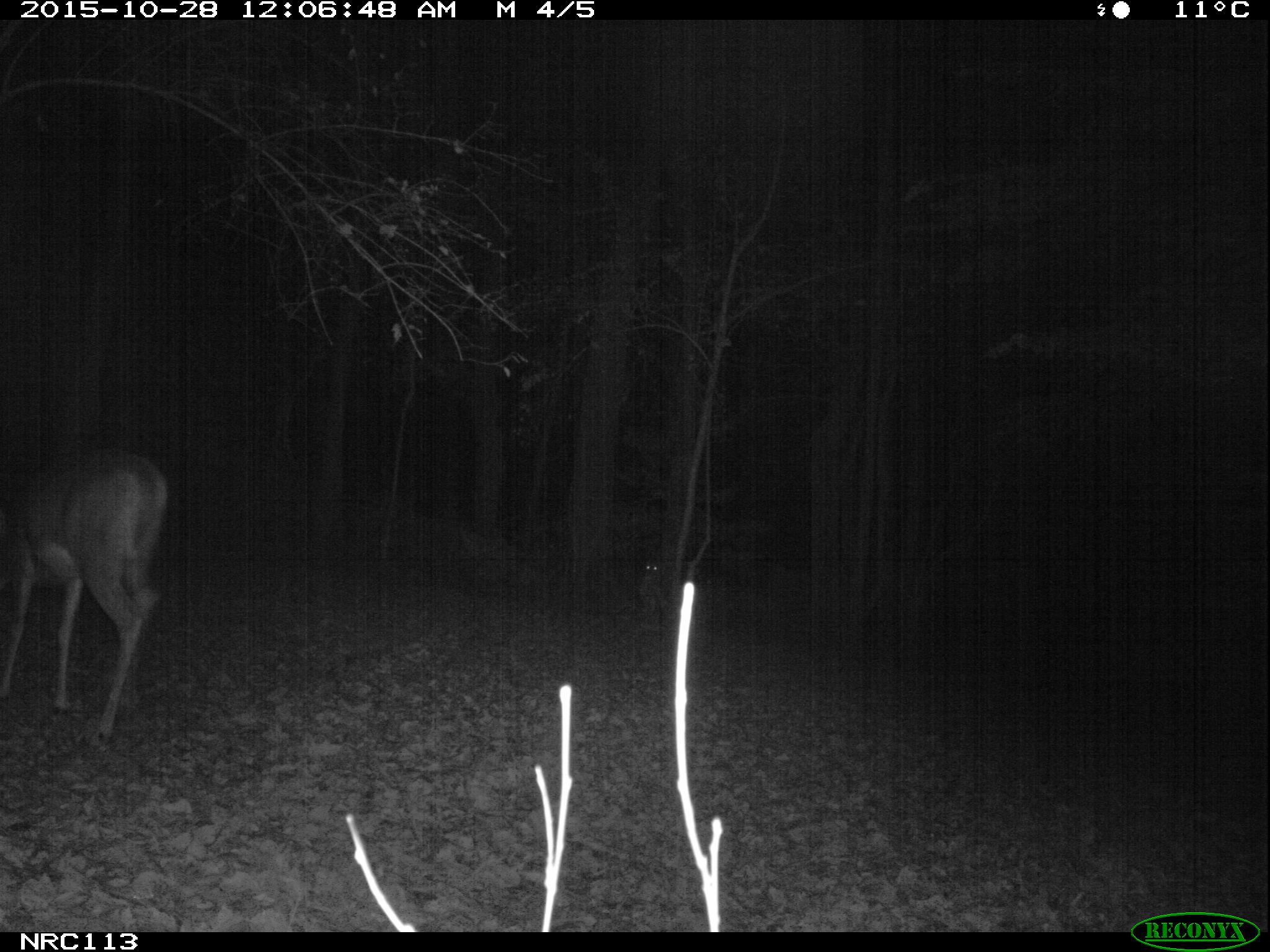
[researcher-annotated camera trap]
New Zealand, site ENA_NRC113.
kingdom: Animalia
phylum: Chordata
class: Mammalia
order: Artiodactyla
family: Cervidae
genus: Odocoileus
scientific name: Odocoileus virginianus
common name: white-tailed deer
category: white tailed deer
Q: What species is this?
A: White tailed deer (white-tailed deer) (Odocoileus virginianus).